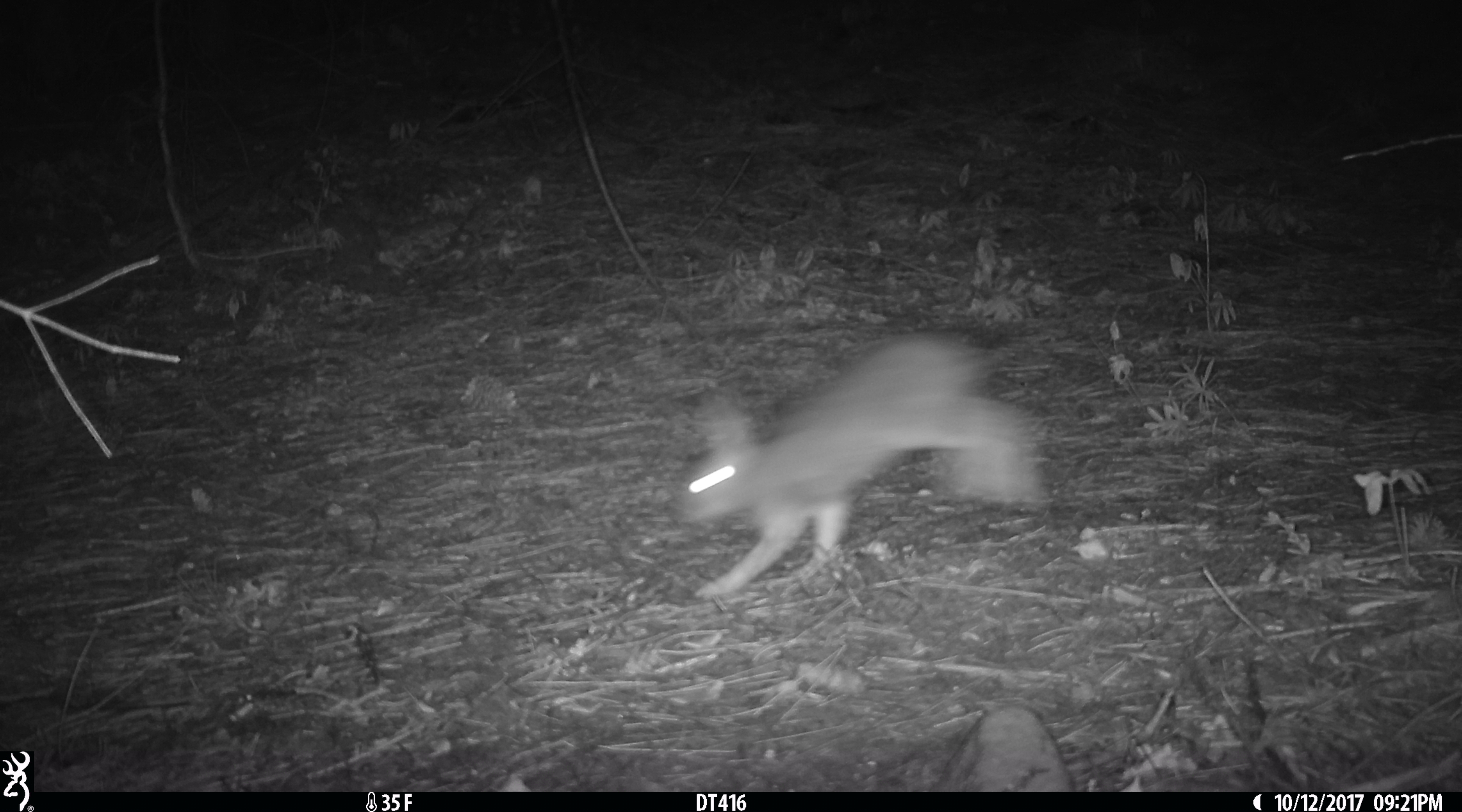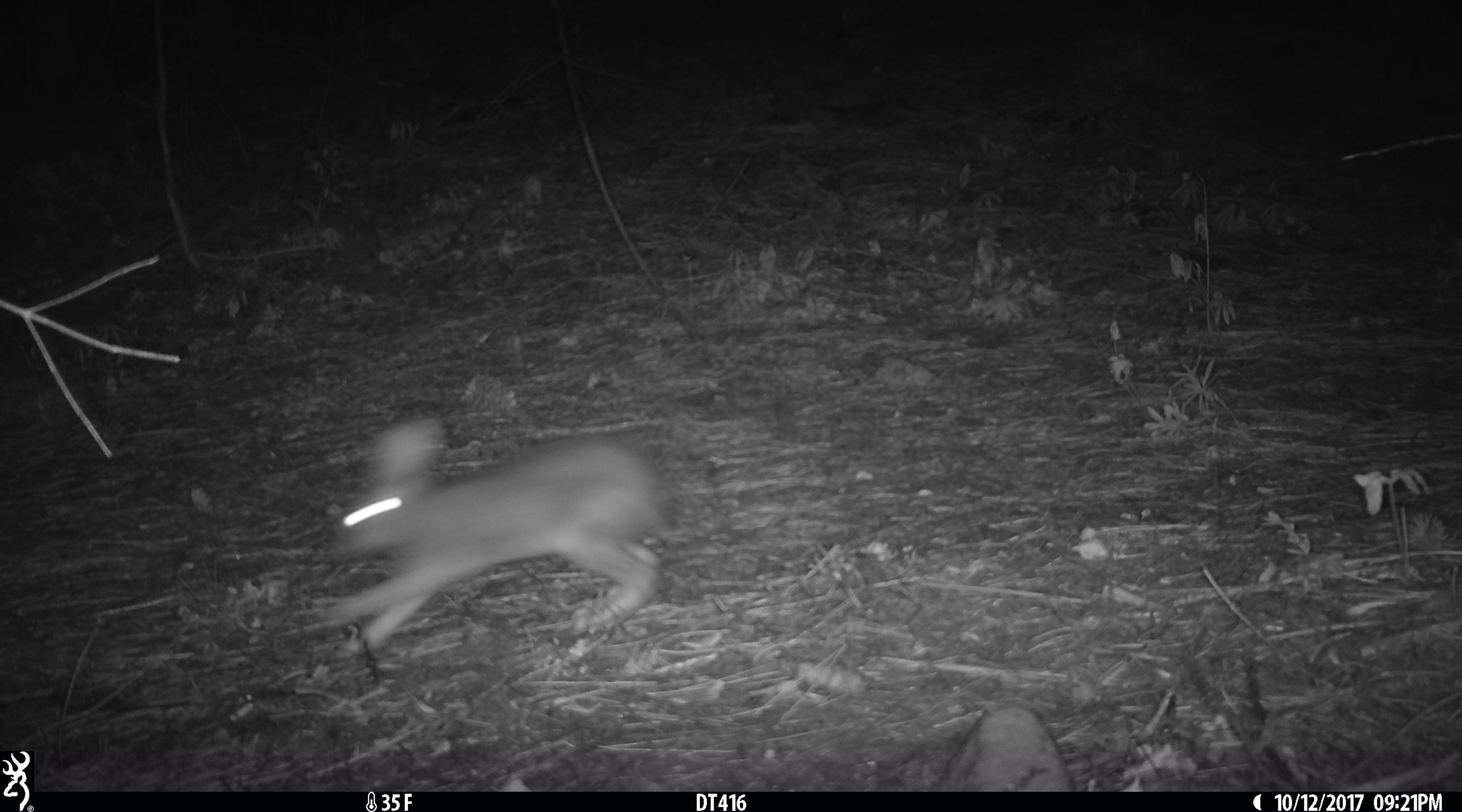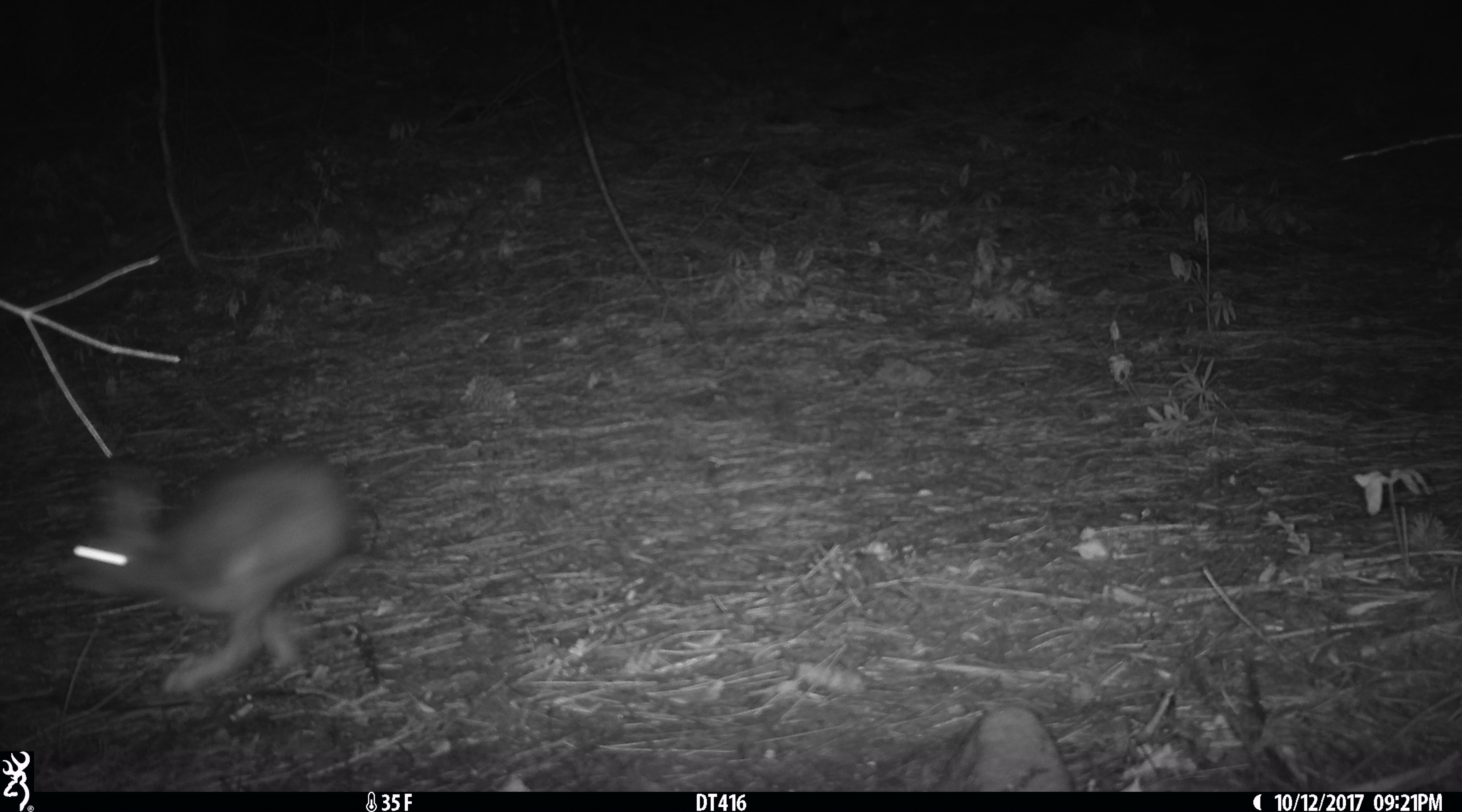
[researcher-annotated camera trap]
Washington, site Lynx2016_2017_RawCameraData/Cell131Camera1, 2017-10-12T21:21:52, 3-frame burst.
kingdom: Animalia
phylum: Chordata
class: Mammalia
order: Lagomorpha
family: Leporidae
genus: Lepus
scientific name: Lepus americanus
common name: snowshoe hare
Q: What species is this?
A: Lepus americanus (snowshoe hare).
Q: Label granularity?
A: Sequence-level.